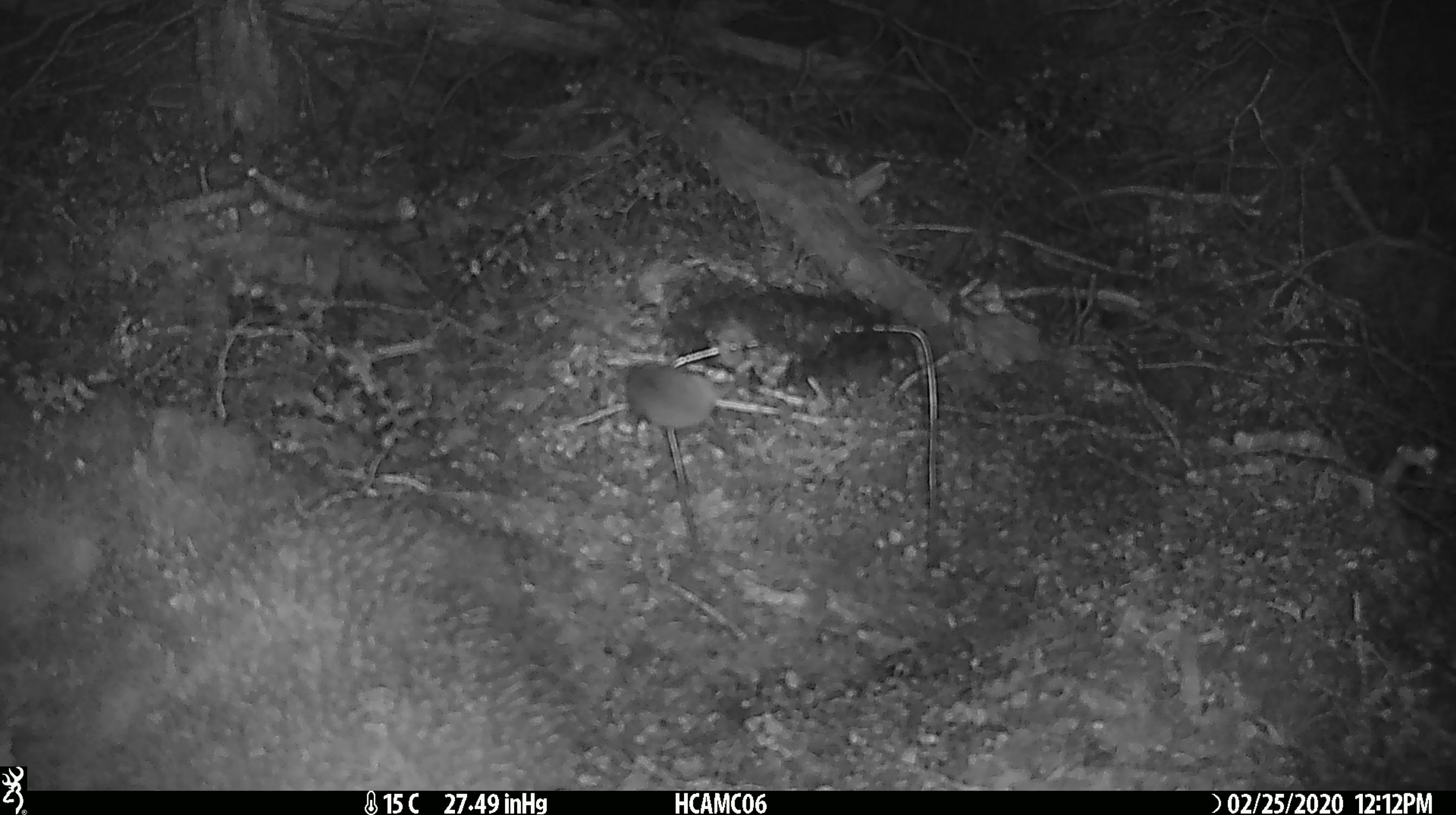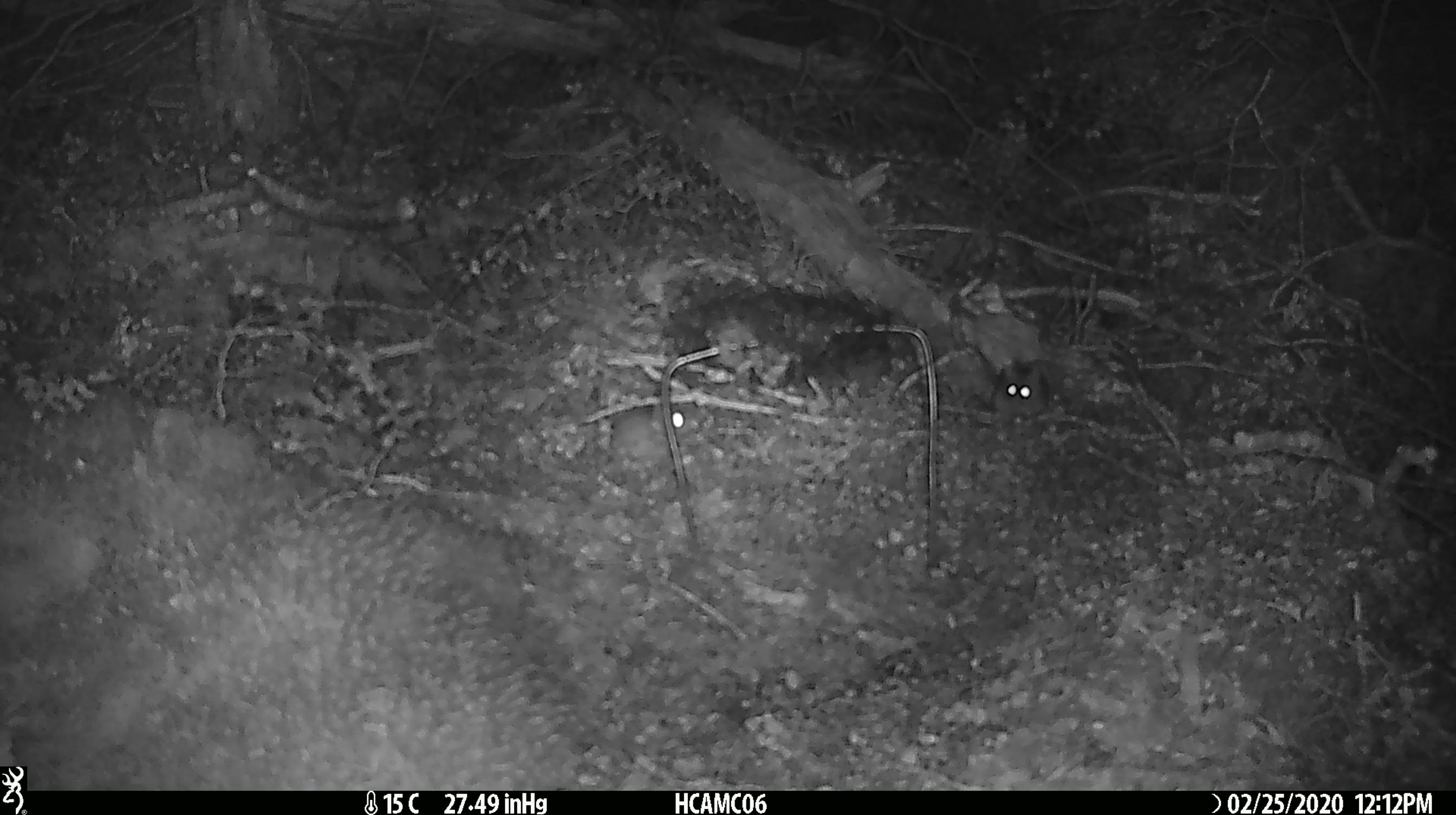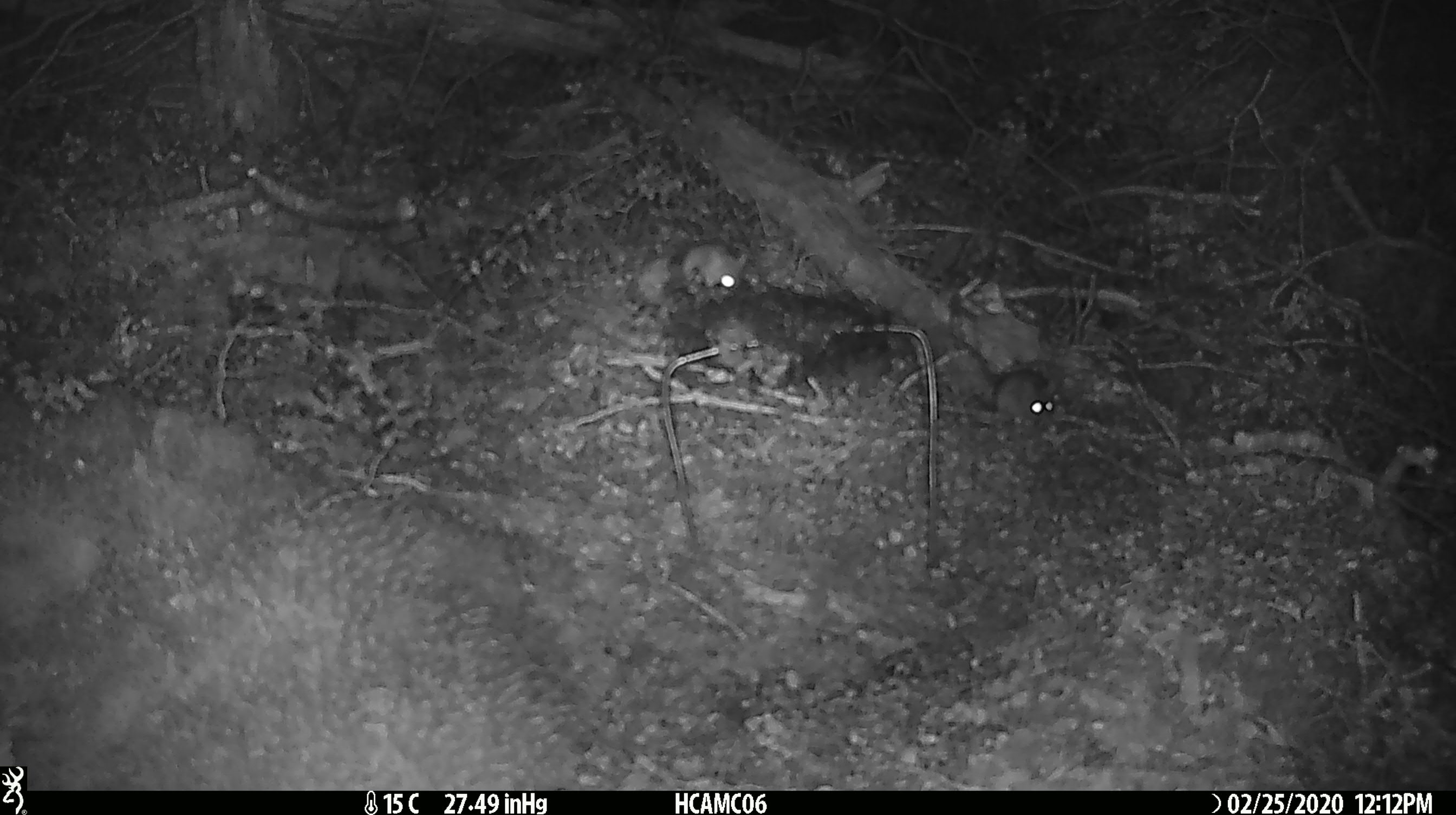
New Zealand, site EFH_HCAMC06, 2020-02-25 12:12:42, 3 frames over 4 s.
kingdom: Animalia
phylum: Chordata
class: Mammalia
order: Rodentia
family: Muridae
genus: Mus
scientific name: Mus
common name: mouse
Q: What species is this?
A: Mouse (Mus).